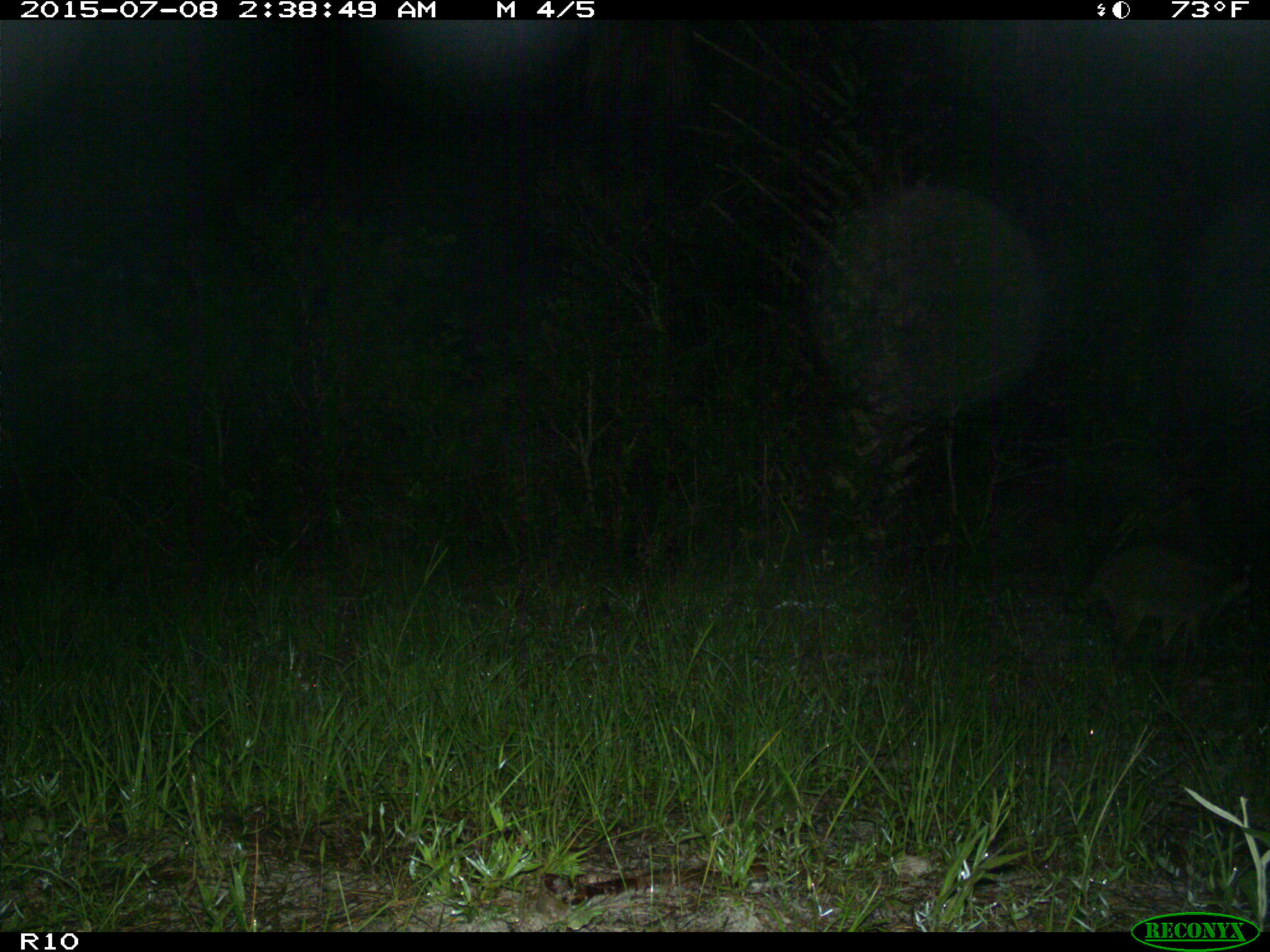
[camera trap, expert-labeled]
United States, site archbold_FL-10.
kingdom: Animalia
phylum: Chordata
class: Mammalia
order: Carnivora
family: Procyonidae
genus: Procyon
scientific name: Procyon lotor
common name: common raccoon